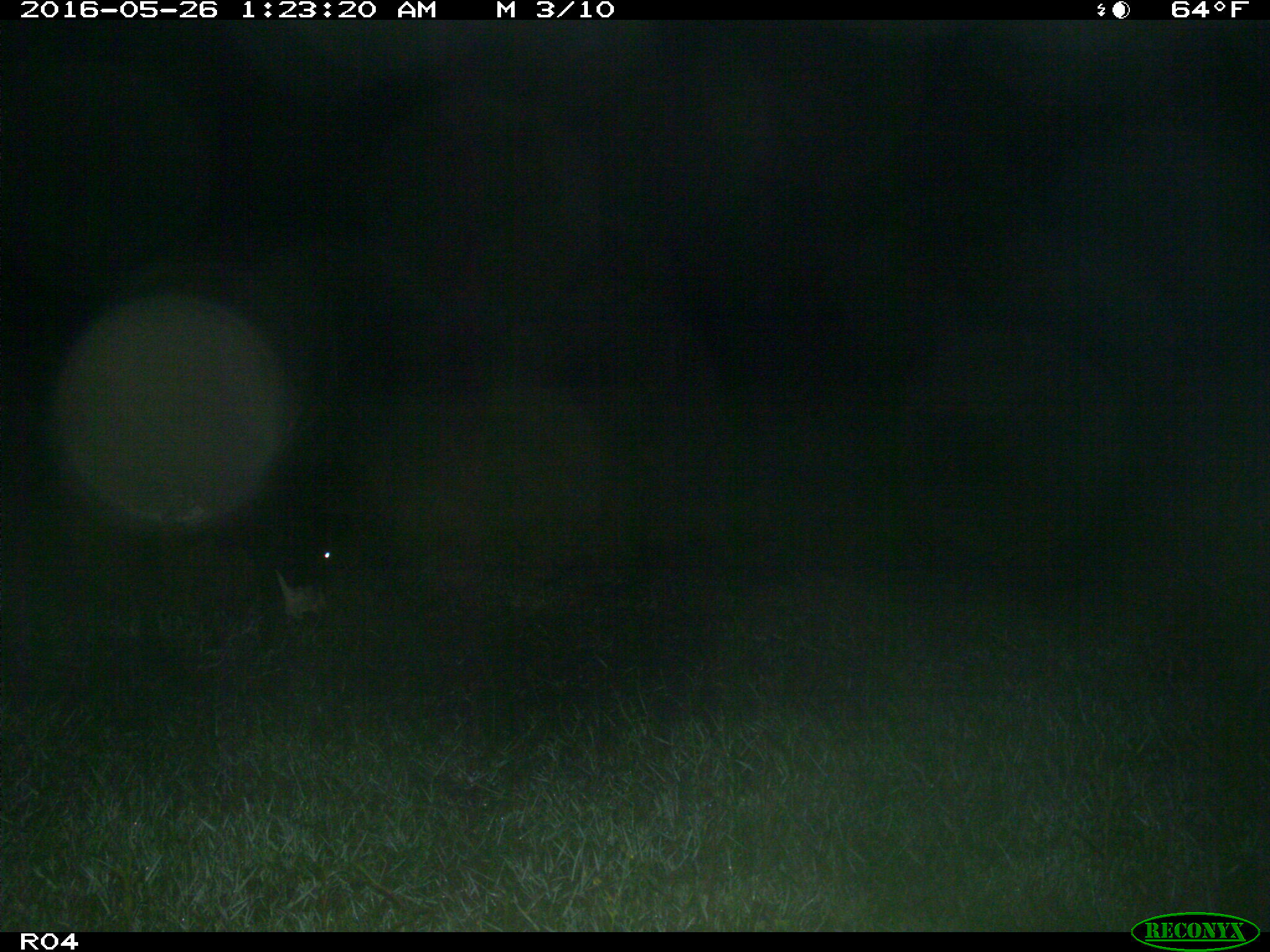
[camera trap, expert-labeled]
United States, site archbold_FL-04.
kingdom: Animalia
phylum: Chordata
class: Mammalia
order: Artiodactyla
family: Bovidae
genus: Bos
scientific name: Bos taurus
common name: domestic cow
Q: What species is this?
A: Bos taurus (domestic cow).